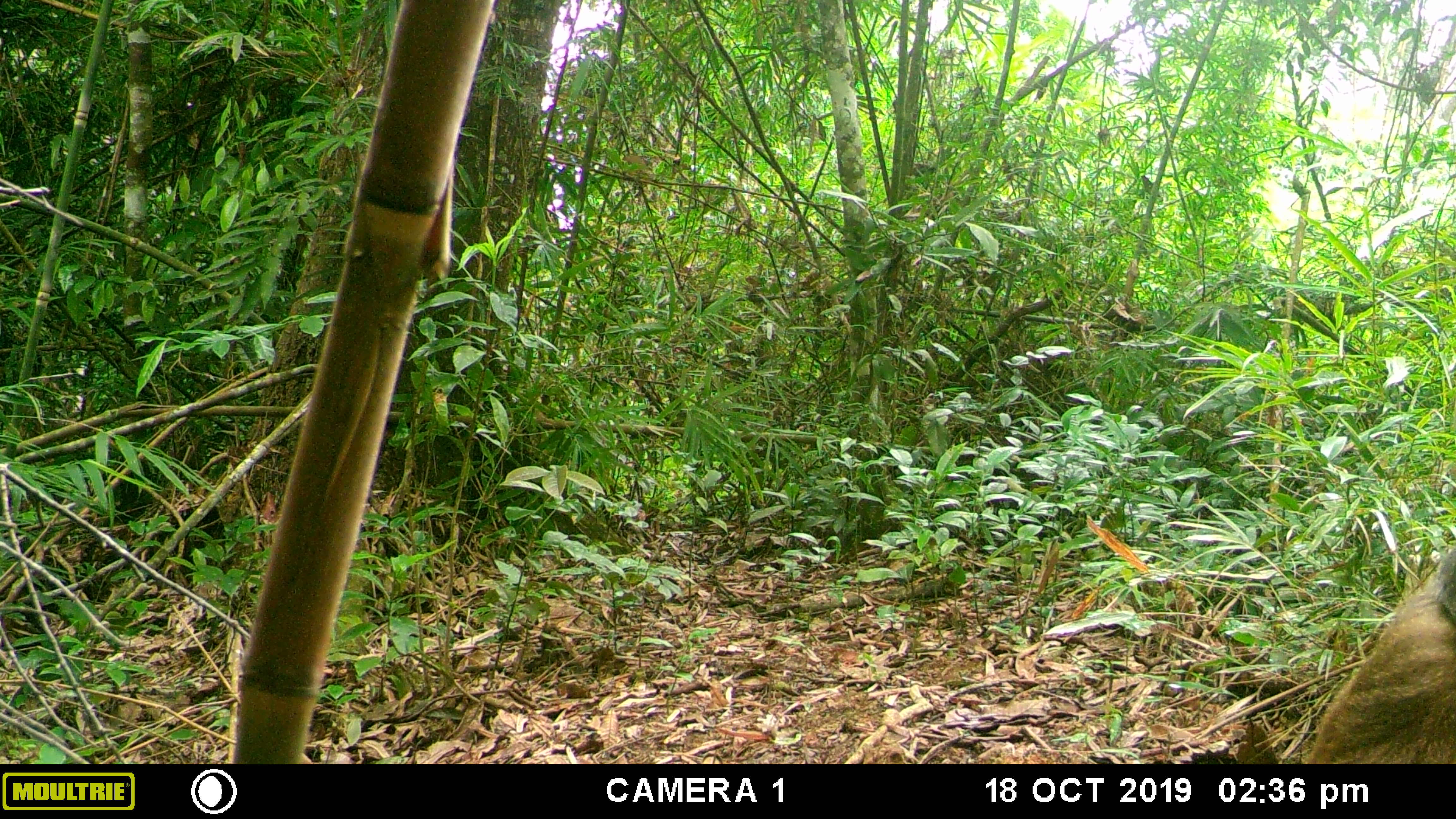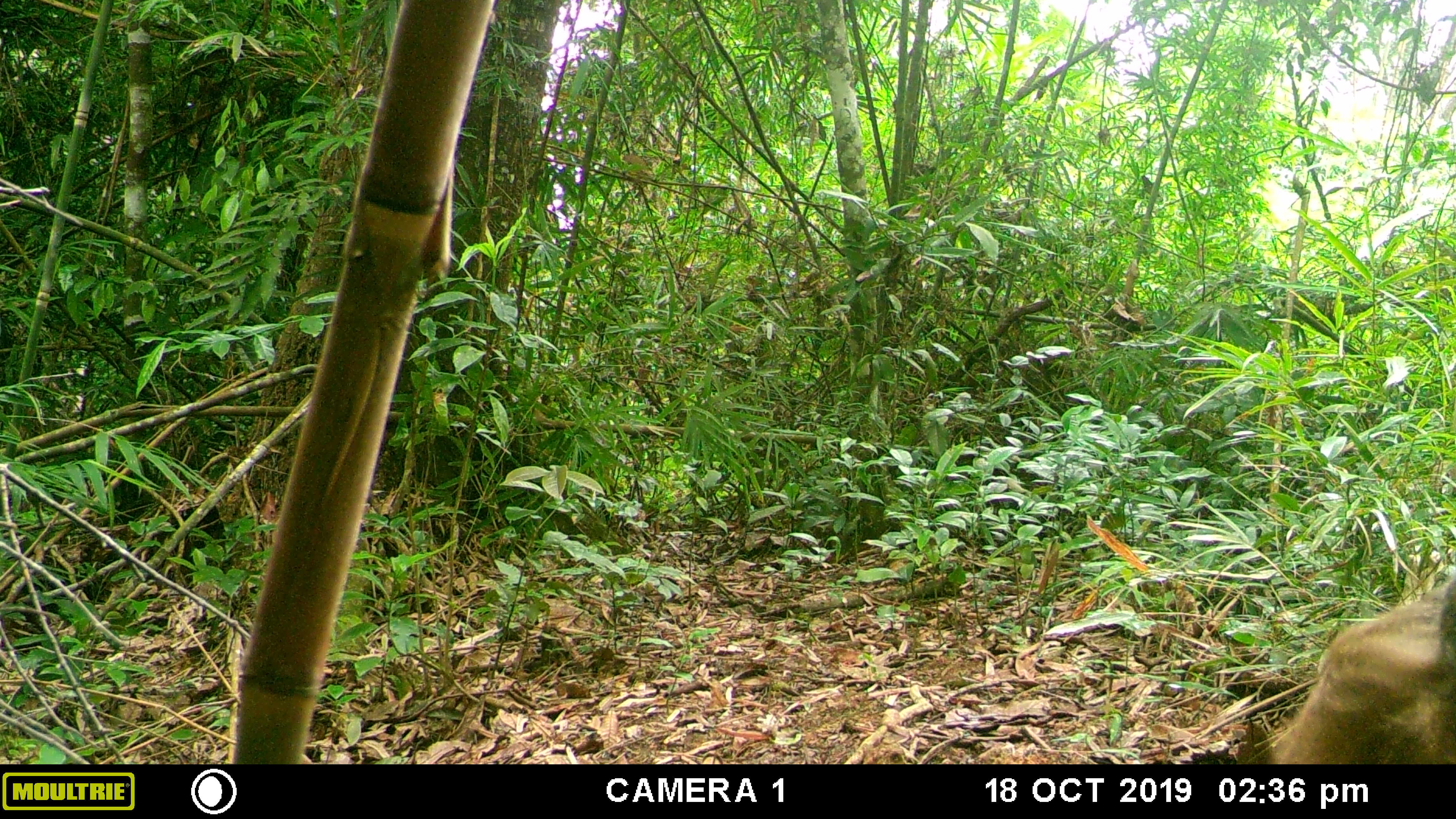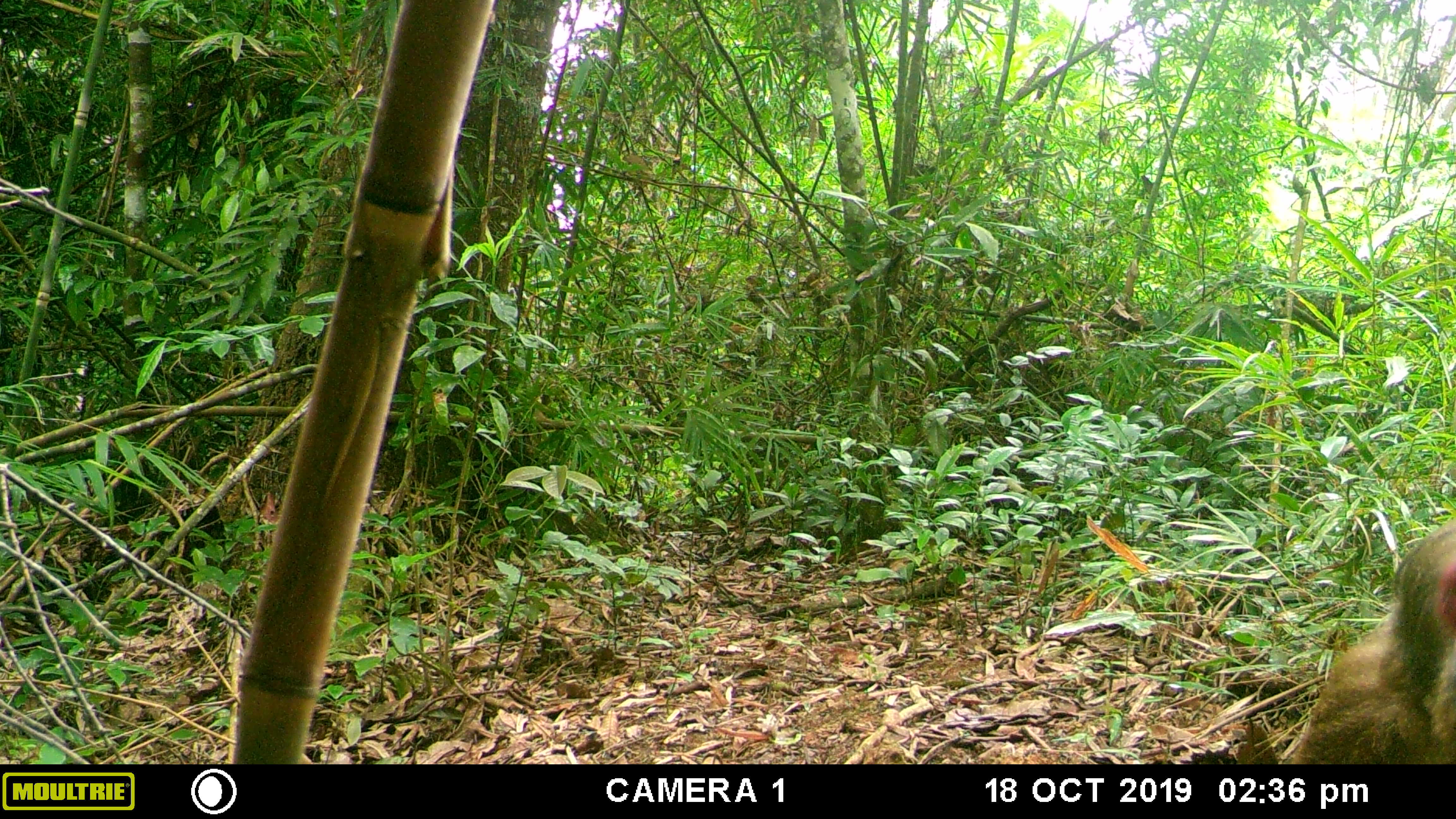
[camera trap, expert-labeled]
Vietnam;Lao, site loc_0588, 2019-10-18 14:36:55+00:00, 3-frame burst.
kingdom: Animalia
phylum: Chordata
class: Mammalia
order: Primates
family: Cercopithecidae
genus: Macaca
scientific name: Macaca arctoides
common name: stump-tailed macaque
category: stump tailed macaque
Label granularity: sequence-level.